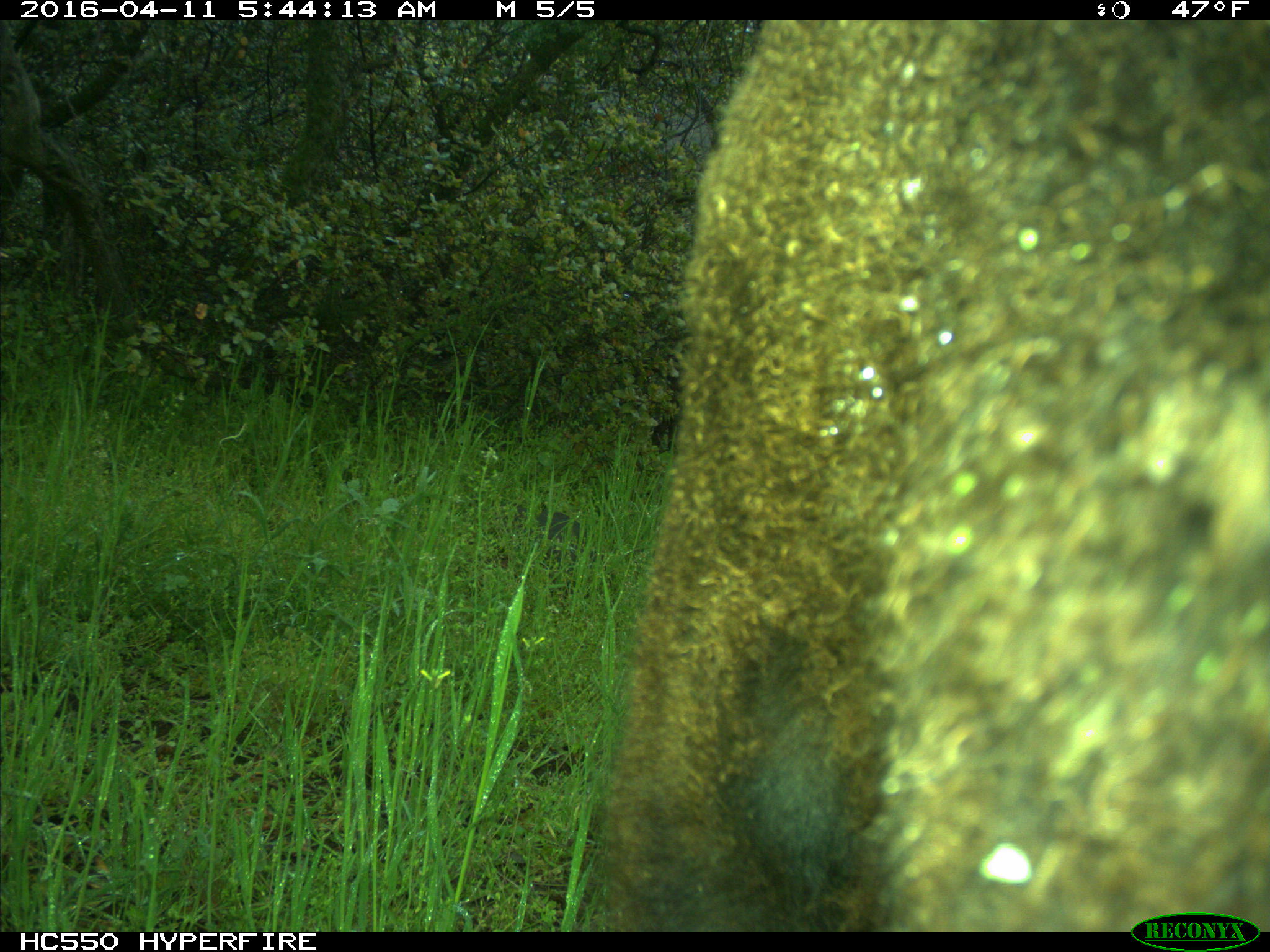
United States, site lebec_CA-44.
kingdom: Animalia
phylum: Chordata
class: Mammalia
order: Artiodactyla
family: Bovidae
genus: Bos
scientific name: Bos taurus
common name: domestic cow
Bos taurus (domestic cow).